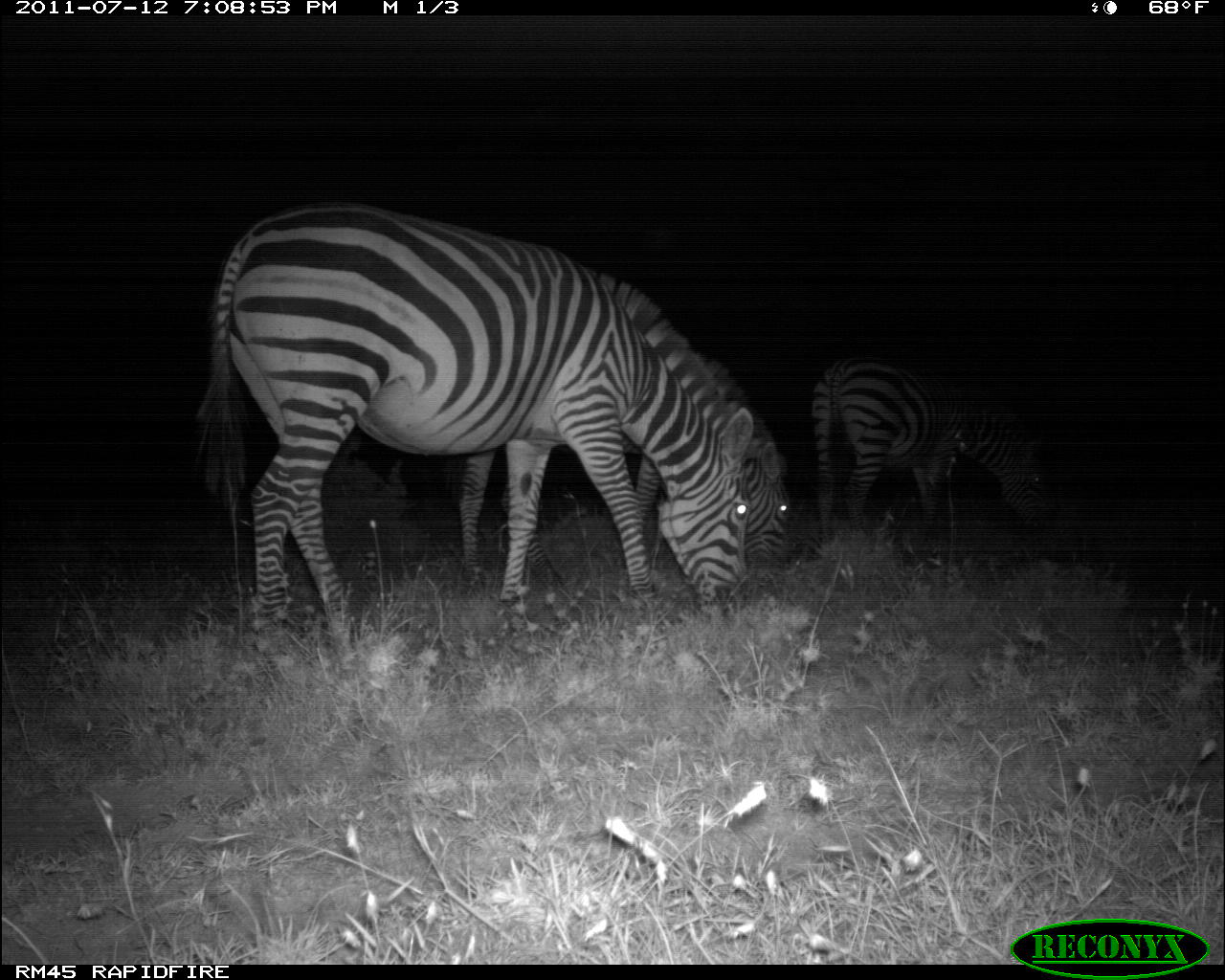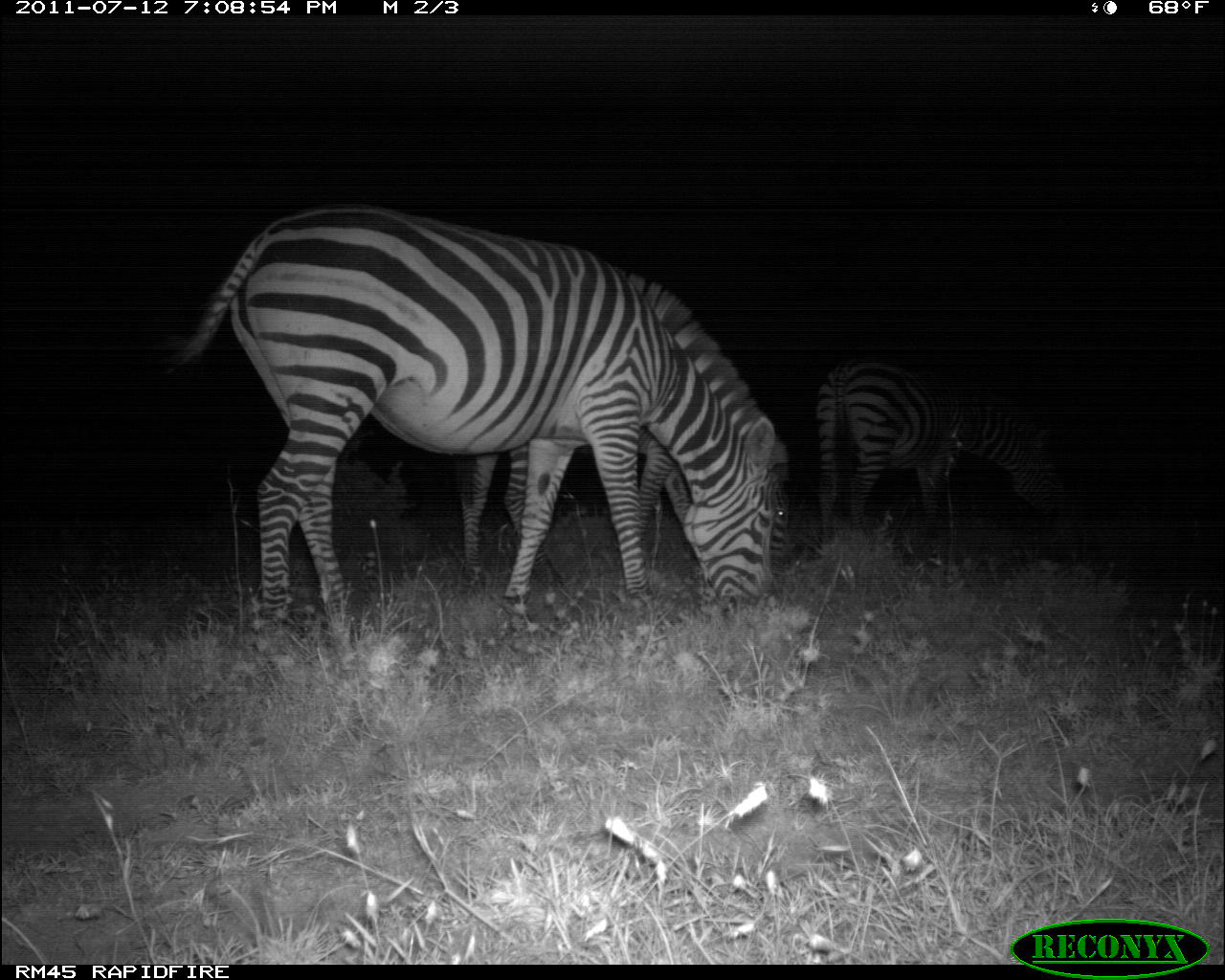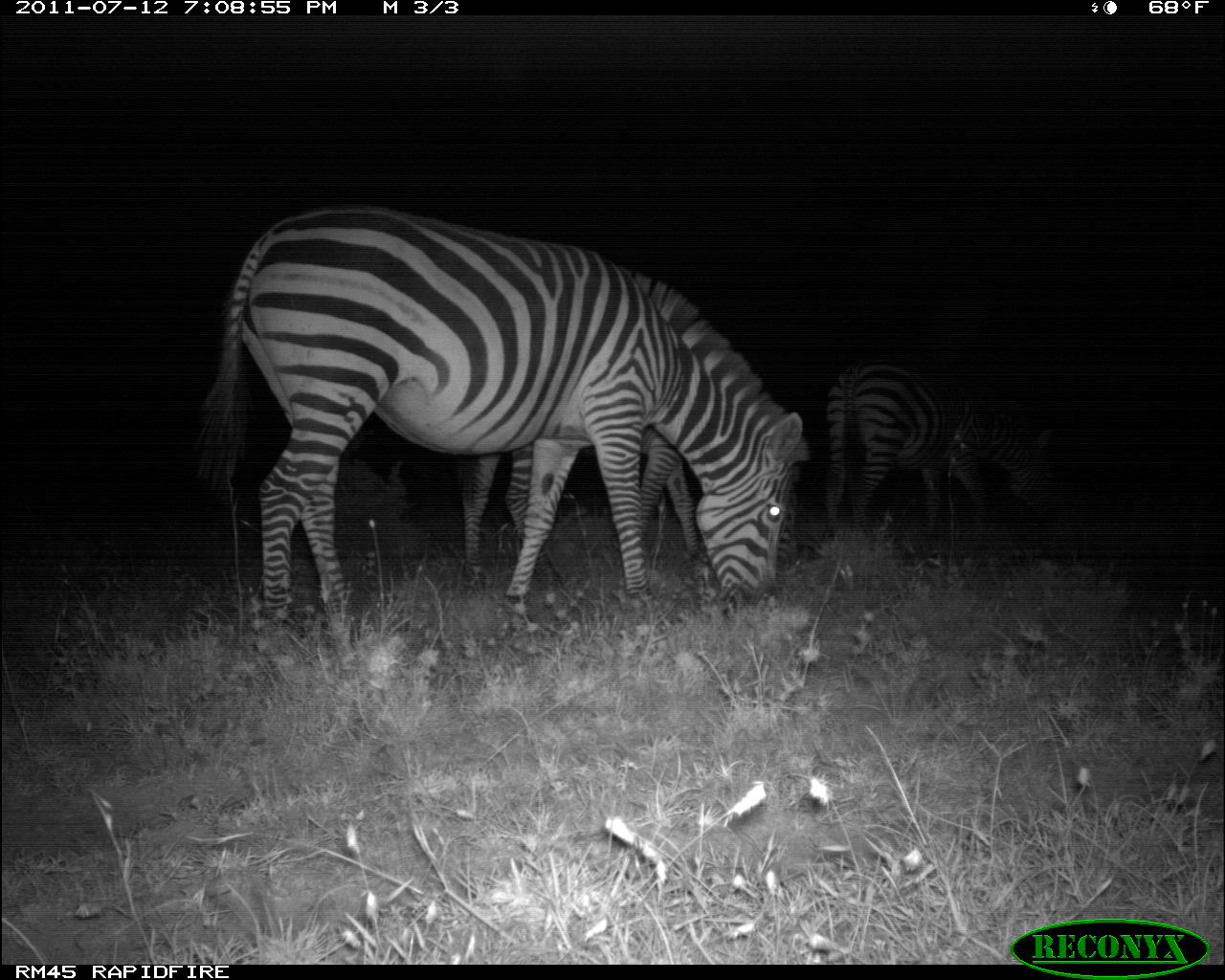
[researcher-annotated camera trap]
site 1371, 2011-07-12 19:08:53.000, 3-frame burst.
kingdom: Animalia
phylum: Chordata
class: Mammalia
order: Perissodactyla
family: Equidae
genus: Equus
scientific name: Equus quagga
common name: plains zebra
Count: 3.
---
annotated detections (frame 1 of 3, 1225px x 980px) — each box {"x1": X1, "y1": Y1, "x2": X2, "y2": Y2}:
equus quagga: {"x1": 194, "y1": 201, "x2": 757, "y2": 638}; {"x1": 458, "y1": 360, "x2": 790, "y2": 588}; {"x1": 811, "y1": 354, "x2": 1051, "y2": 542}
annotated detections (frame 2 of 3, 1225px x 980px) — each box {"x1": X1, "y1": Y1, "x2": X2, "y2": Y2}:
equus quagga: {"x1": 175, "y1": 205, "x2": 777, "y2": 640}; {"x1": 454, "y1": 413, "x2": 798, "y2": 615}; {"x1": 812, "y1": 352, "x2": 1070, "y2": 544}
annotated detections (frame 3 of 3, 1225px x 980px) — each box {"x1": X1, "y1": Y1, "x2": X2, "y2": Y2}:
equus quagga: {"x1": 203, "y1": 209, "x2": 809, "y2": 635}; {"x1": 457, "y1": 423, "x2": 706, "y2": 576}; {"x1": 817, "y1": 364, "x2": 945, "y2": 520}